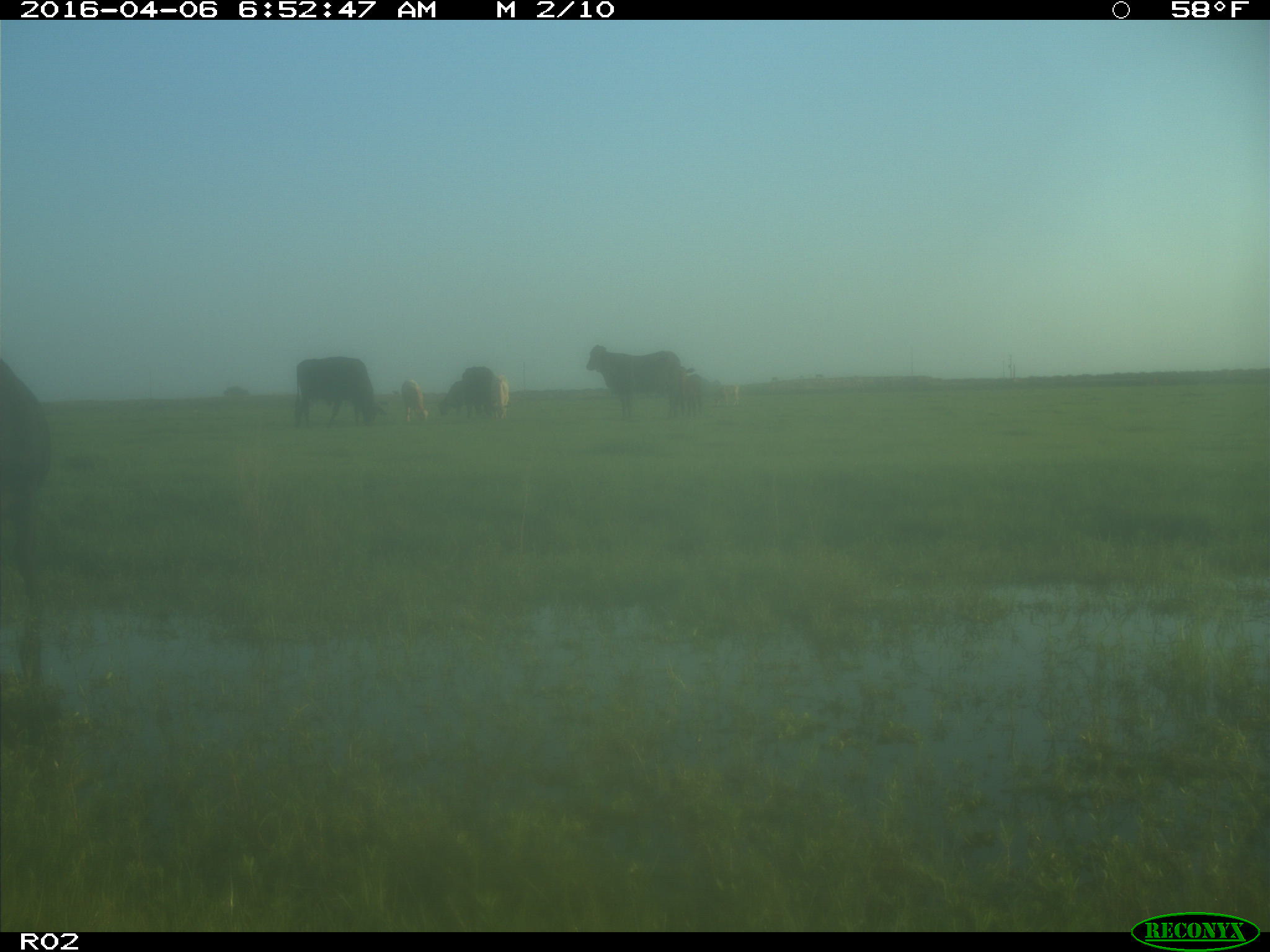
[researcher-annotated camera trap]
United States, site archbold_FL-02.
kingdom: Animalia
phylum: Chordata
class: Mammalia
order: Artiodactyla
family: Bovidae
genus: Bos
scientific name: Bos taurus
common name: domestic cow